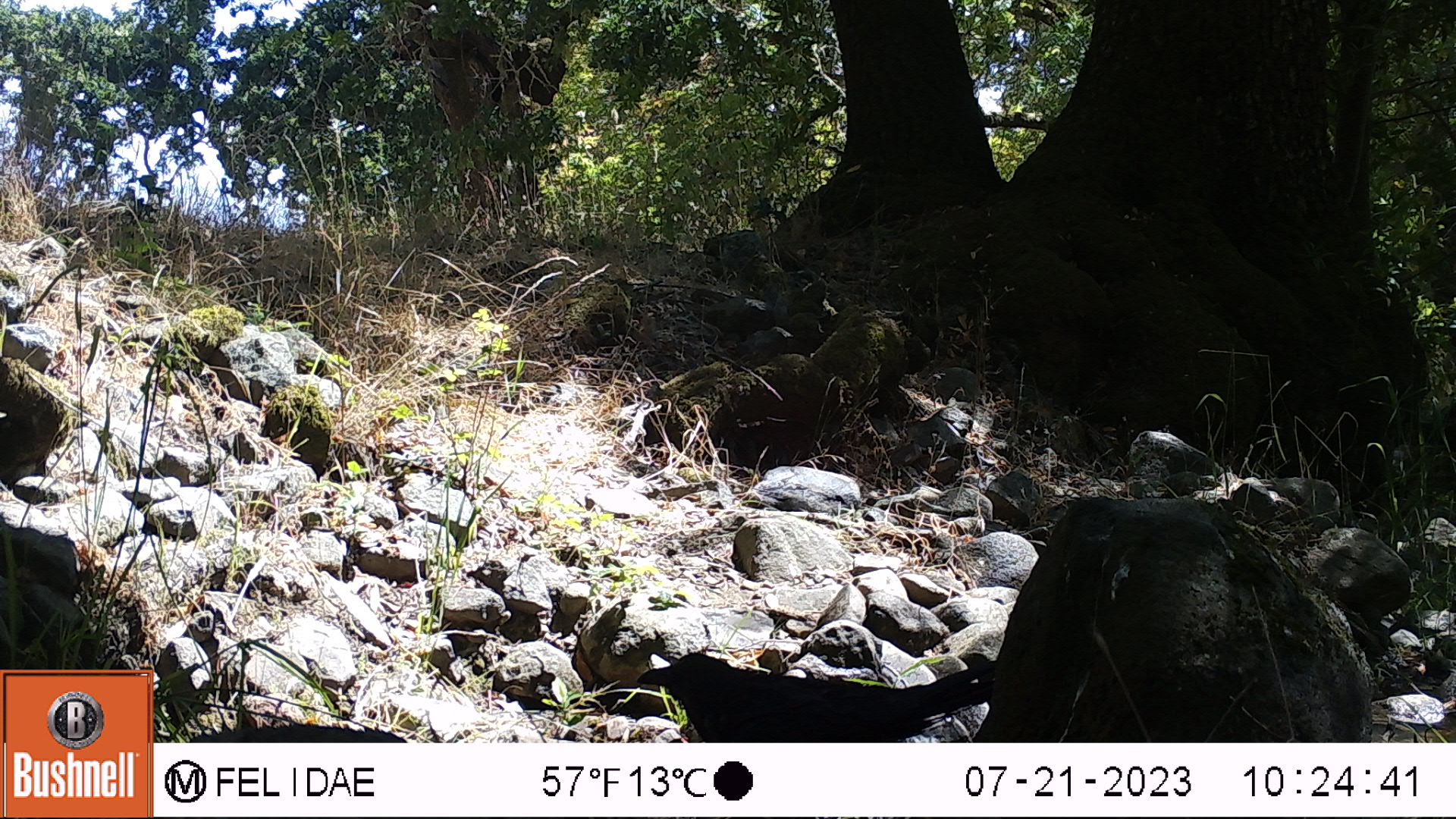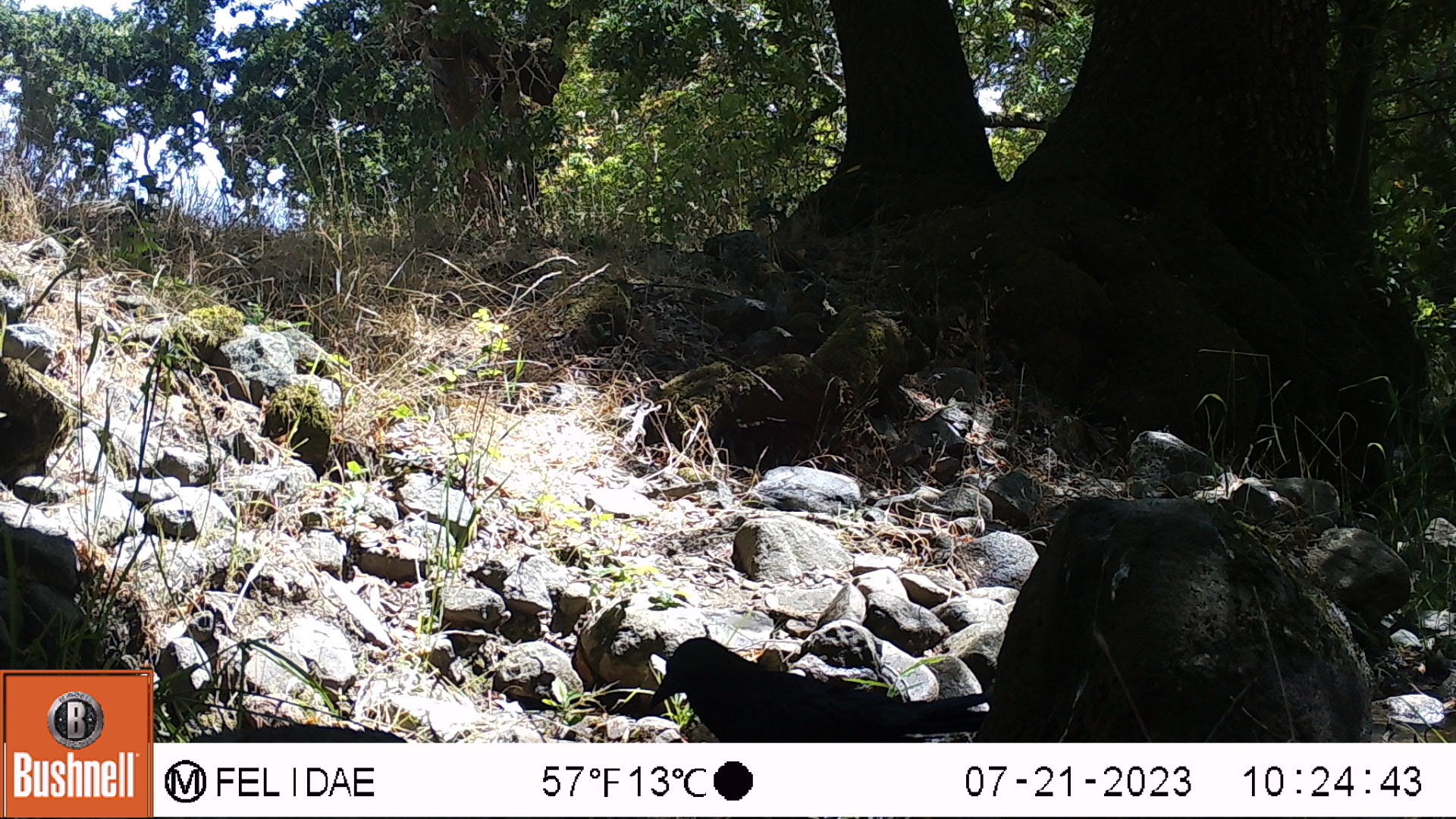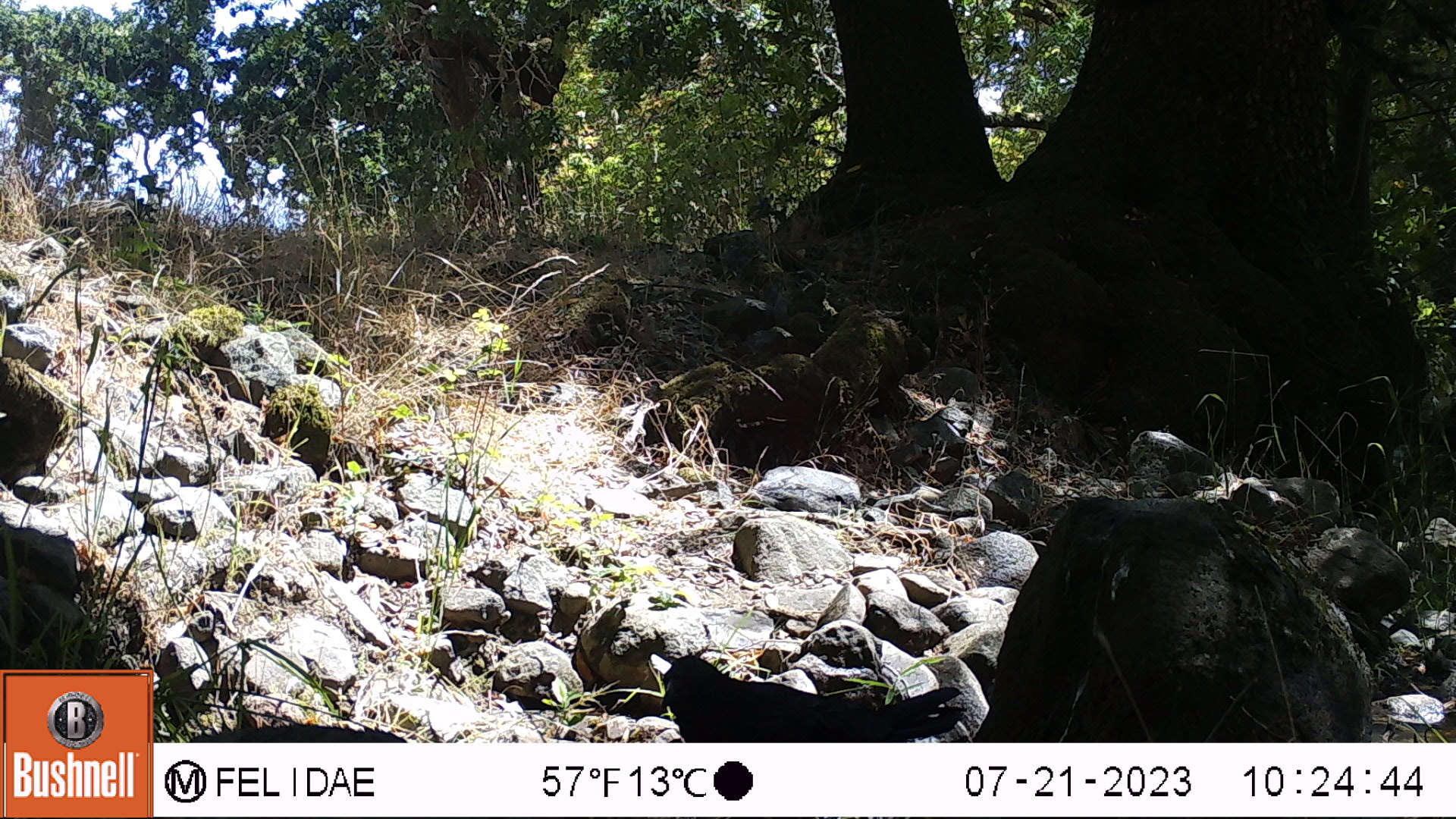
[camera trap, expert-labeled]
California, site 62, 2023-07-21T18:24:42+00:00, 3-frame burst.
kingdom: Animalia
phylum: Chordata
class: Aves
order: Passeriformes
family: Corvidae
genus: Corvus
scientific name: Corvus brachyrhynchos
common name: american crow